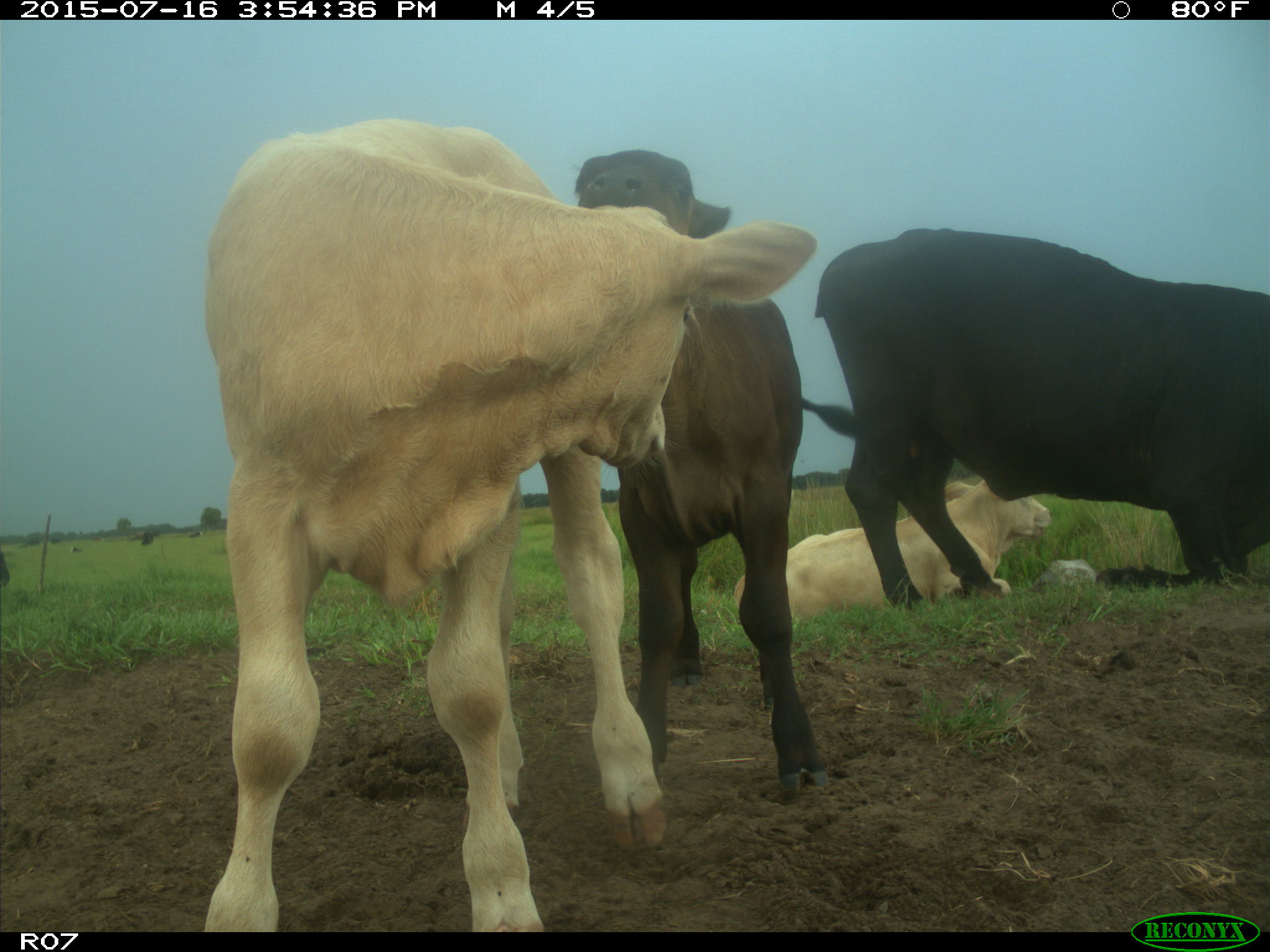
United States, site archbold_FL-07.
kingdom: Animalia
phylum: Chordata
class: Mammalia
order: Artiodactyla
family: Bovidae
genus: Bos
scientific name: Bos taurus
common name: domestic cow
Bos taurus (domestic cow).